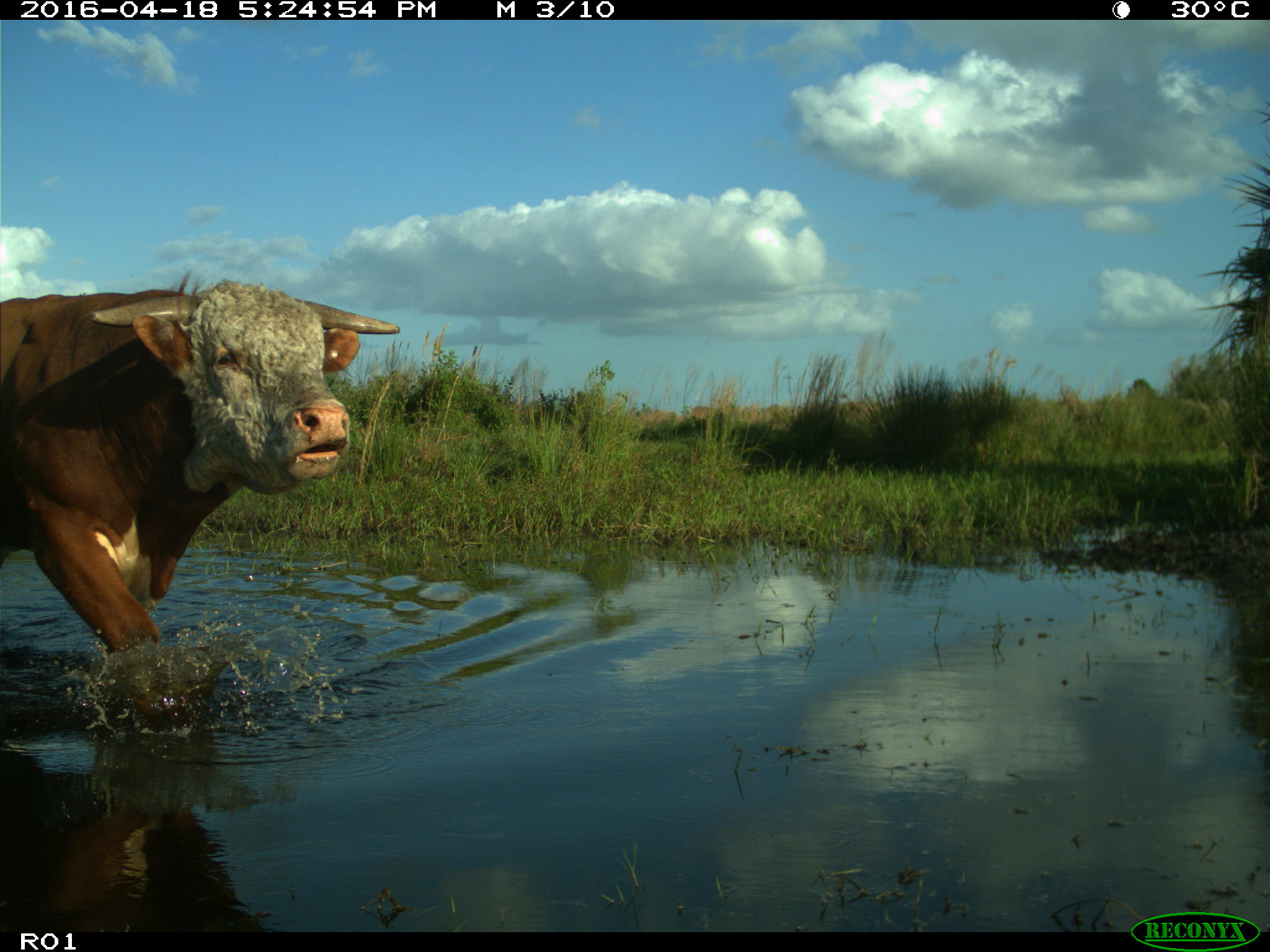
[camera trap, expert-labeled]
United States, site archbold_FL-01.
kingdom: Animalia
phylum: Chordata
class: Mammalia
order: Artiodactyla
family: Bovidae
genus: Bos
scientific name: Bos taurus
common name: domestic cow